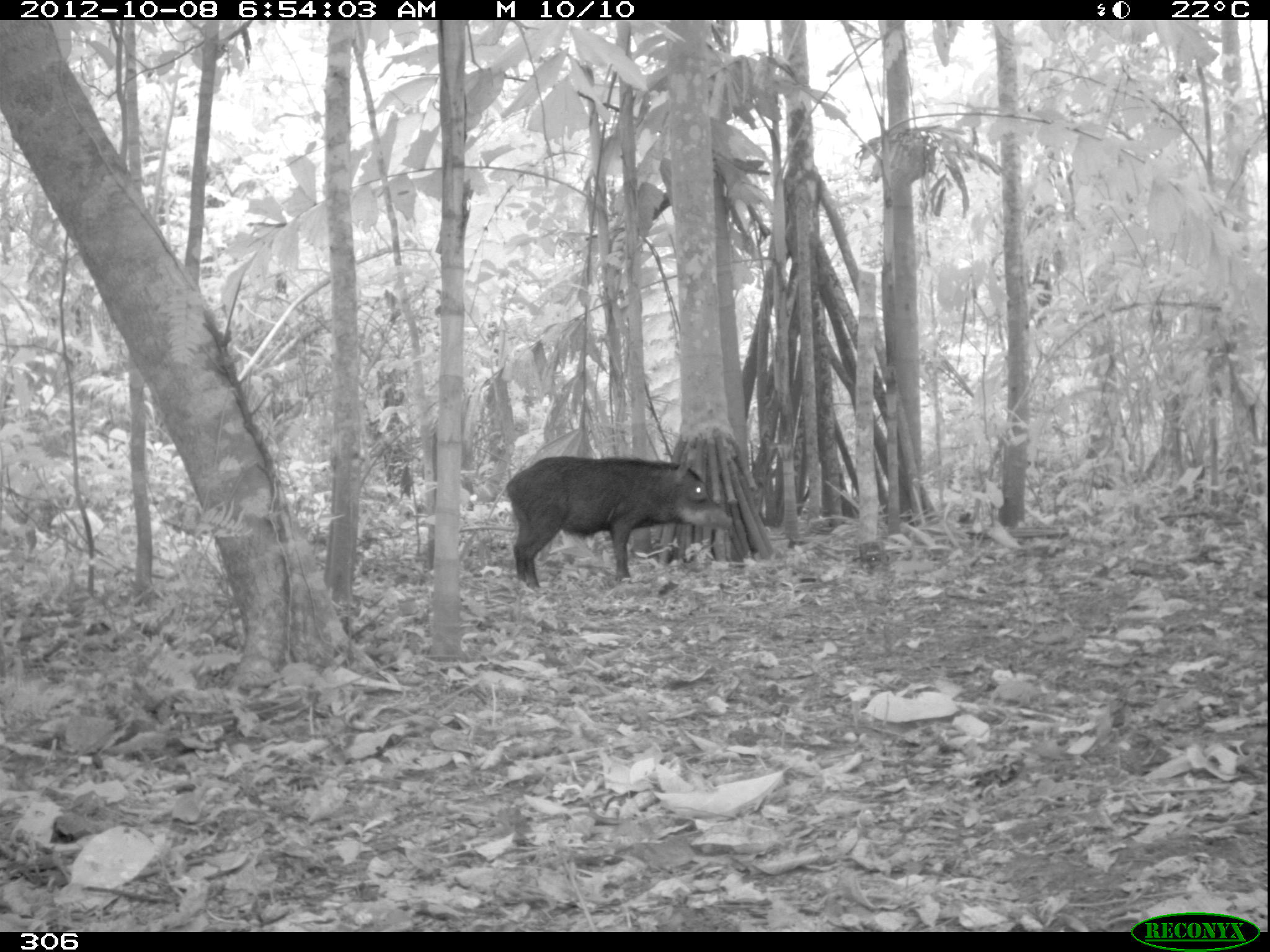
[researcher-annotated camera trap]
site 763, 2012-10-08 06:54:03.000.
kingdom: Animalia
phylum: Chordata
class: Mammalia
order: Artiodactyla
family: Tayassuidae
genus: Tayassu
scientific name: Tayassu pecari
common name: white-lipped peccary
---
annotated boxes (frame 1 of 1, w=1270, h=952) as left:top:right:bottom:
tayassu pecari: 503:454:732:591